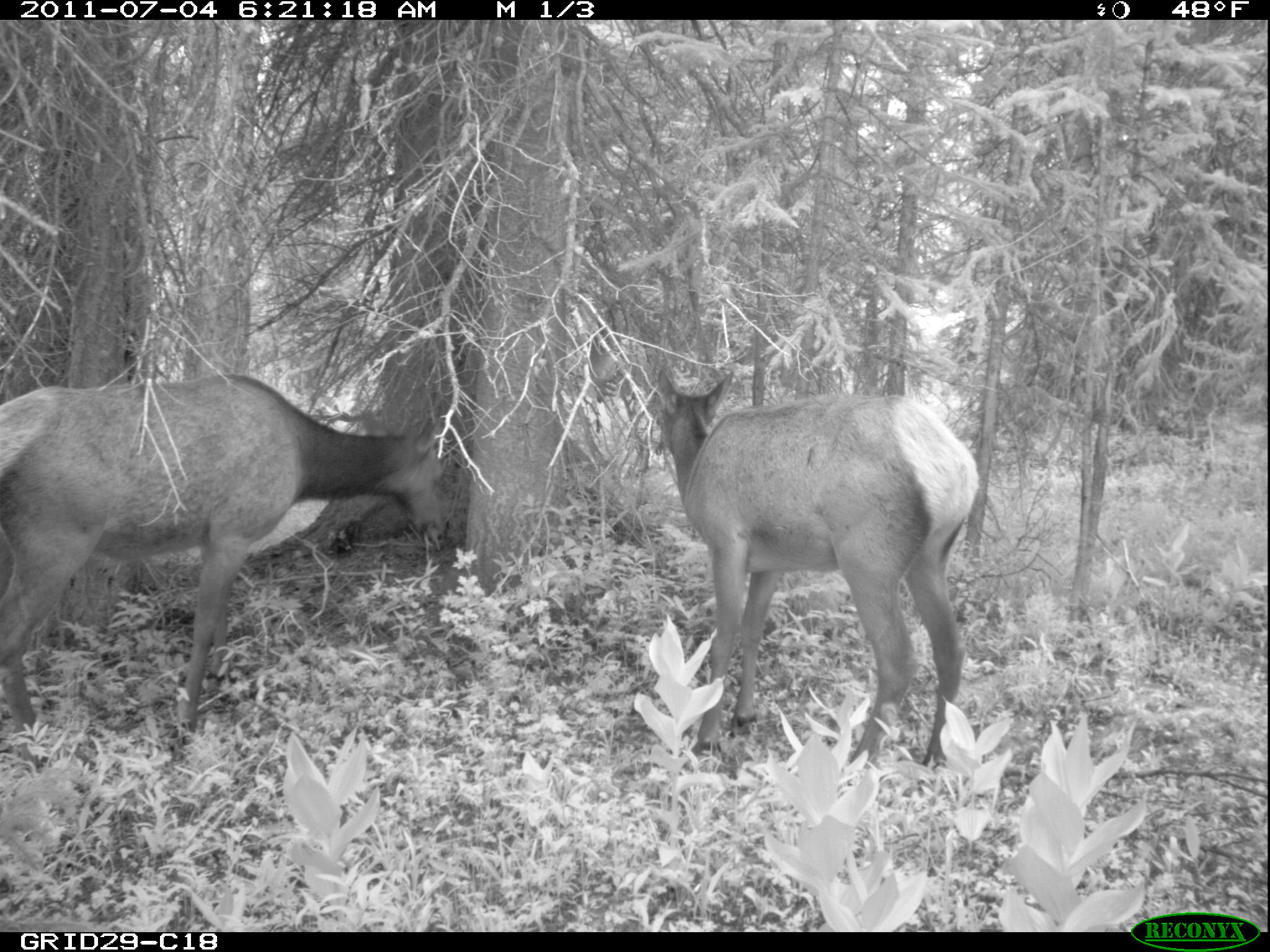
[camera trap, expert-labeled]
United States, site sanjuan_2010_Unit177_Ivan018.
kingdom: Animalia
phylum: Chordata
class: Mammalia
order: Artiodactyla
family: Cervidae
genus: Cervus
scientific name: Cervus elaphus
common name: red deer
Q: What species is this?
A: Cervus elaphus (red deer).